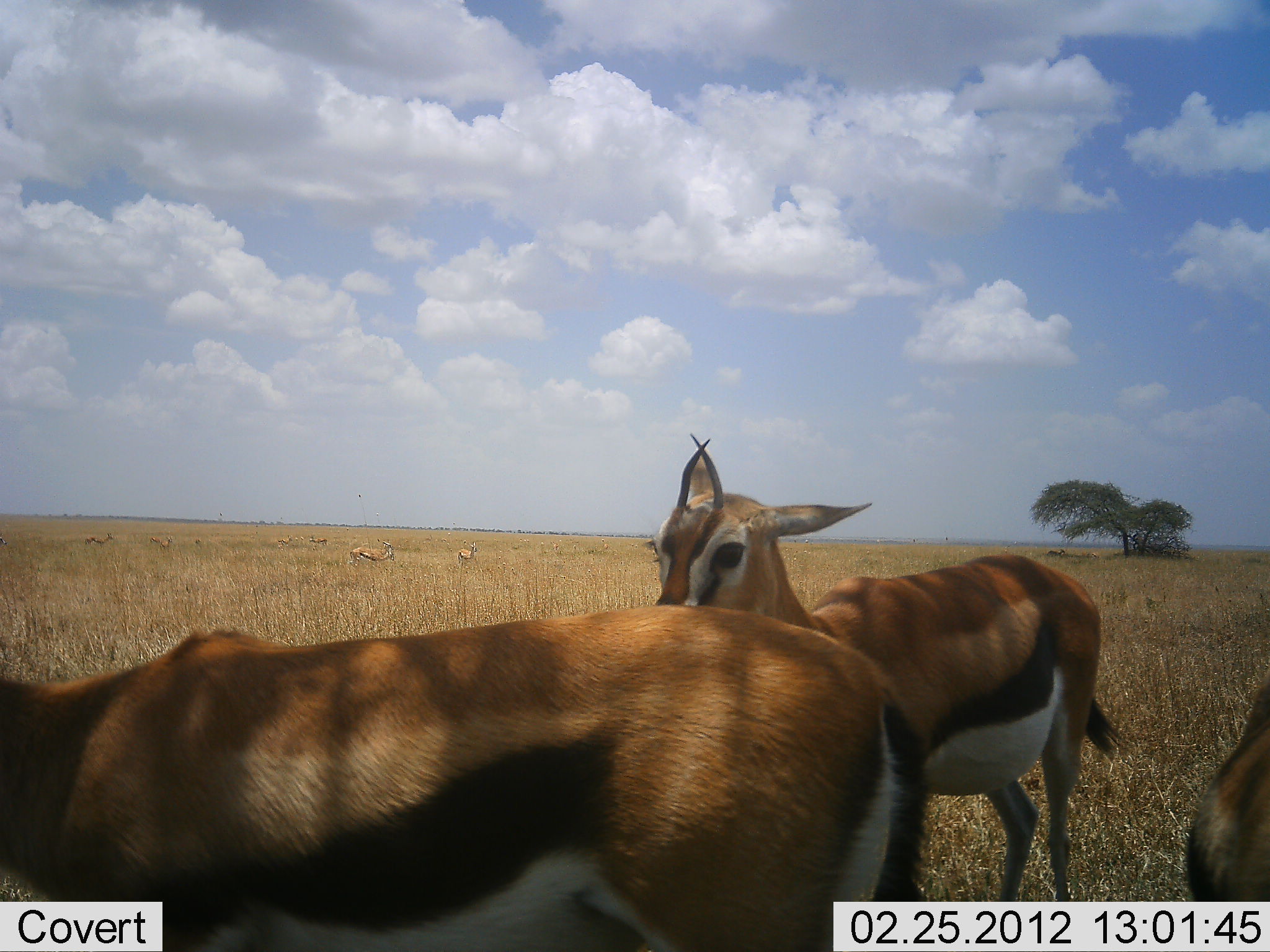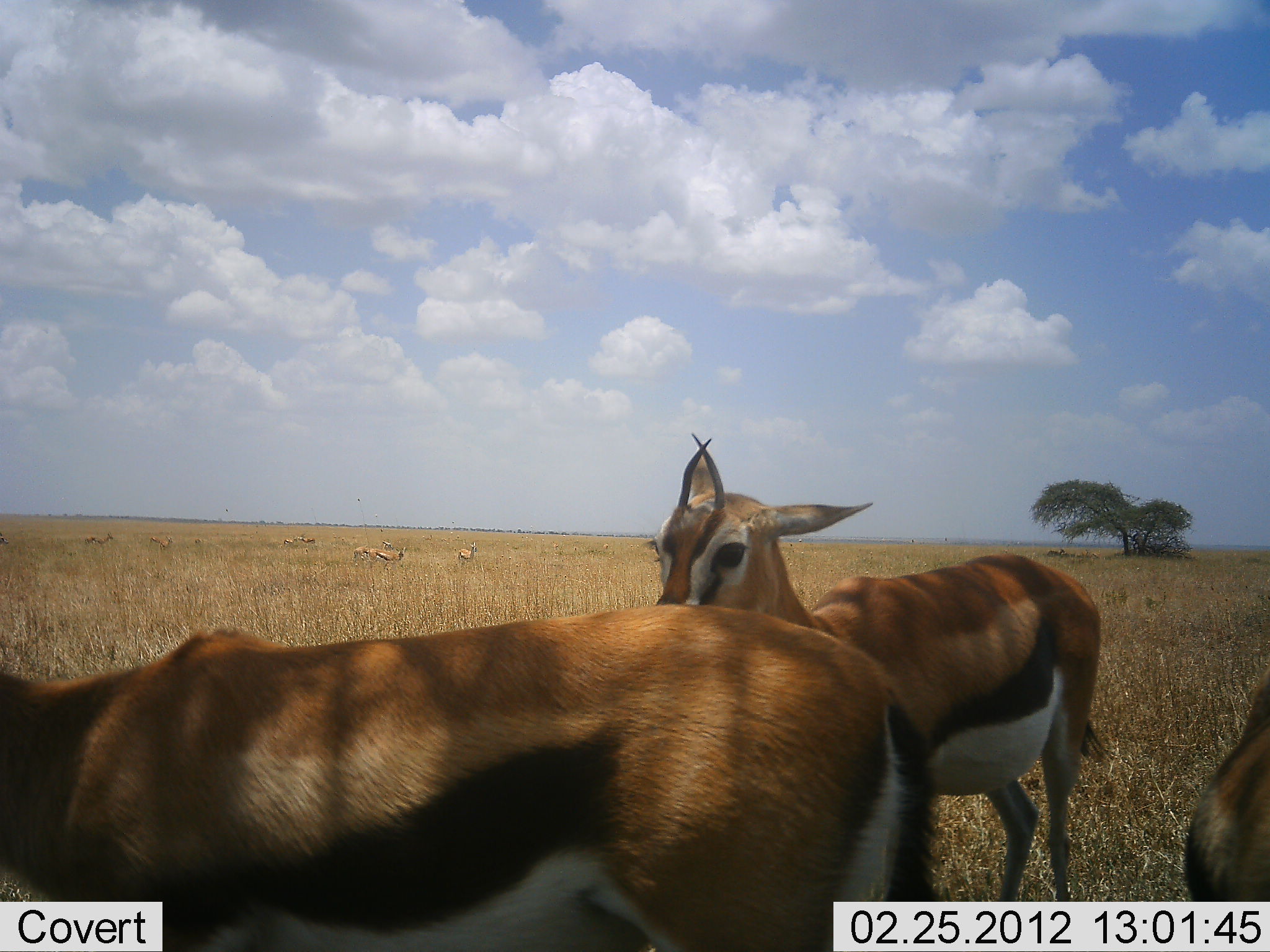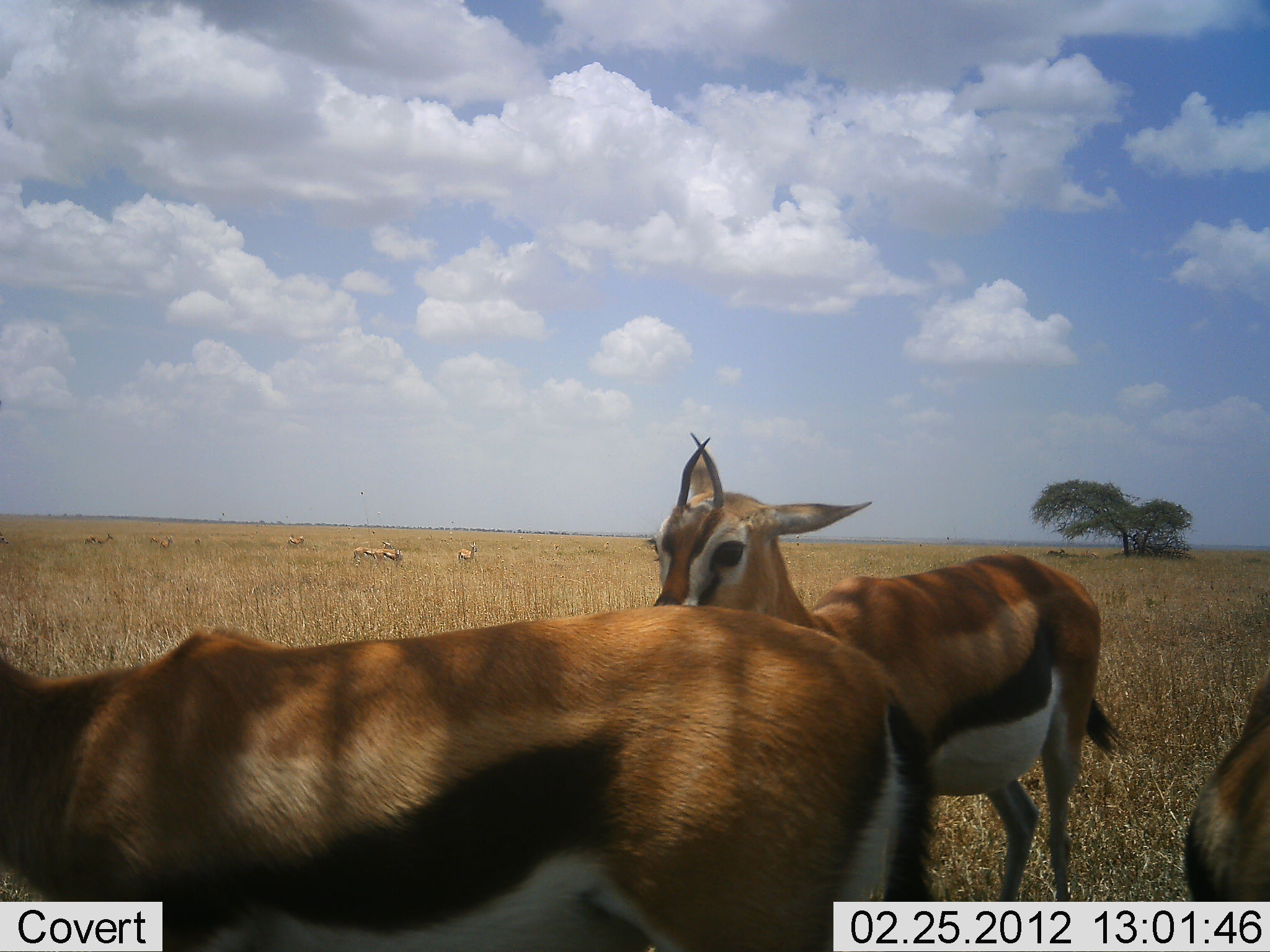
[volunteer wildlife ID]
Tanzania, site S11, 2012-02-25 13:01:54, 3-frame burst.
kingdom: Animalia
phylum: Chordata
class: Mammalia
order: Artiodactyla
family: Bovidae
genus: Eudorcas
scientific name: Eudorcas thomsonii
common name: thomson's gazelle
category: gazellethomsons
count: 8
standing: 88%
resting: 12%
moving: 35%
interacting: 4%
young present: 4%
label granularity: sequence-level